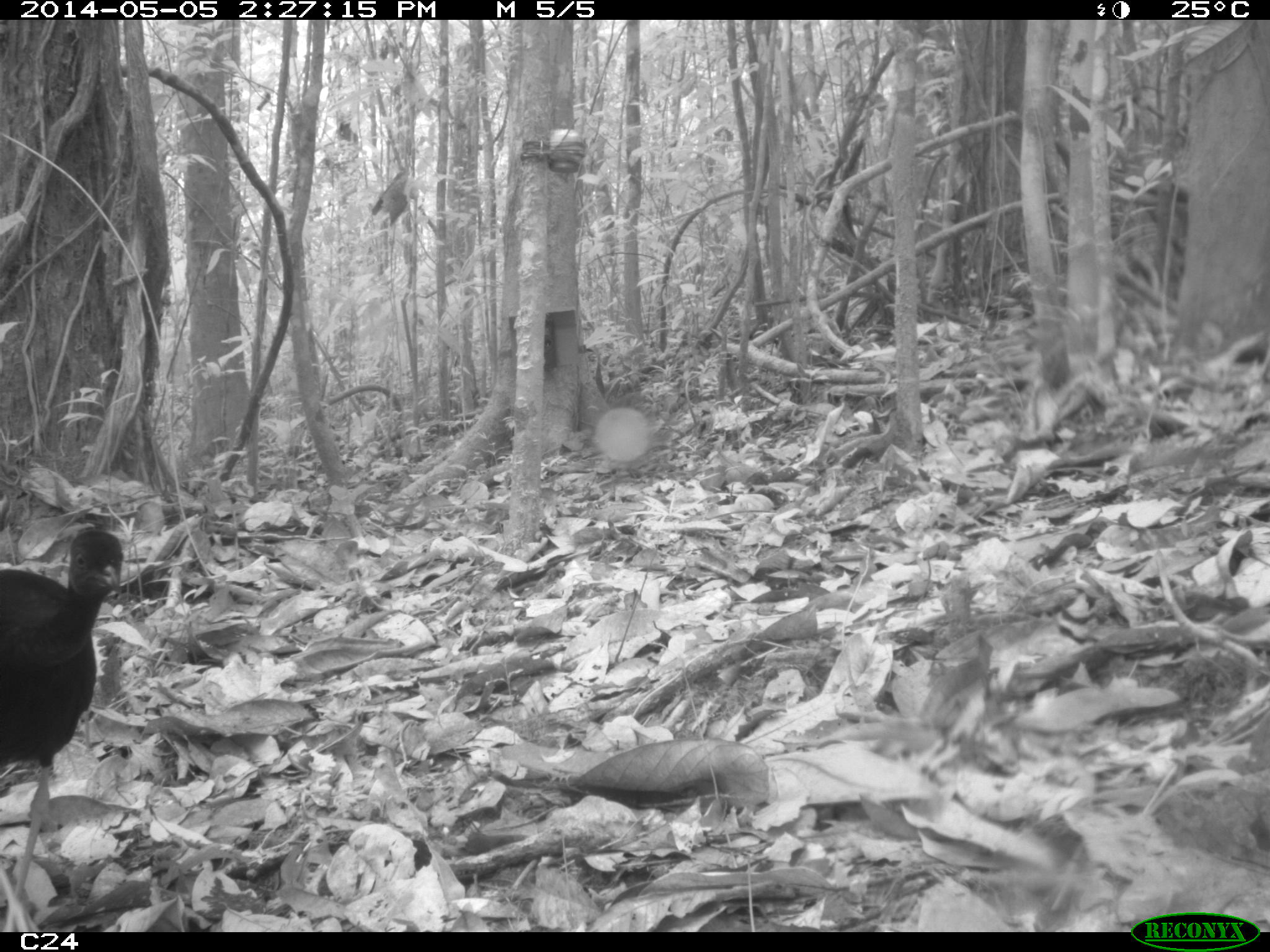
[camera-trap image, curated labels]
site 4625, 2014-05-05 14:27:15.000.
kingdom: Animalia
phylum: Chordata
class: Aves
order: Gruiformes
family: Psophiidae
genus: Psophia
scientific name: Psophia crepitans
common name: gray-winged trumpeter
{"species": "Psophia crepitans (gray-winged trumpeter)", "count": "3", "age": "adult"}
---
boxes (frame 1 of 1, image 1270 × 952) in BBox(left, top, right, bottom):
psophia crepitans: BBox(0, 526, 123, 930)